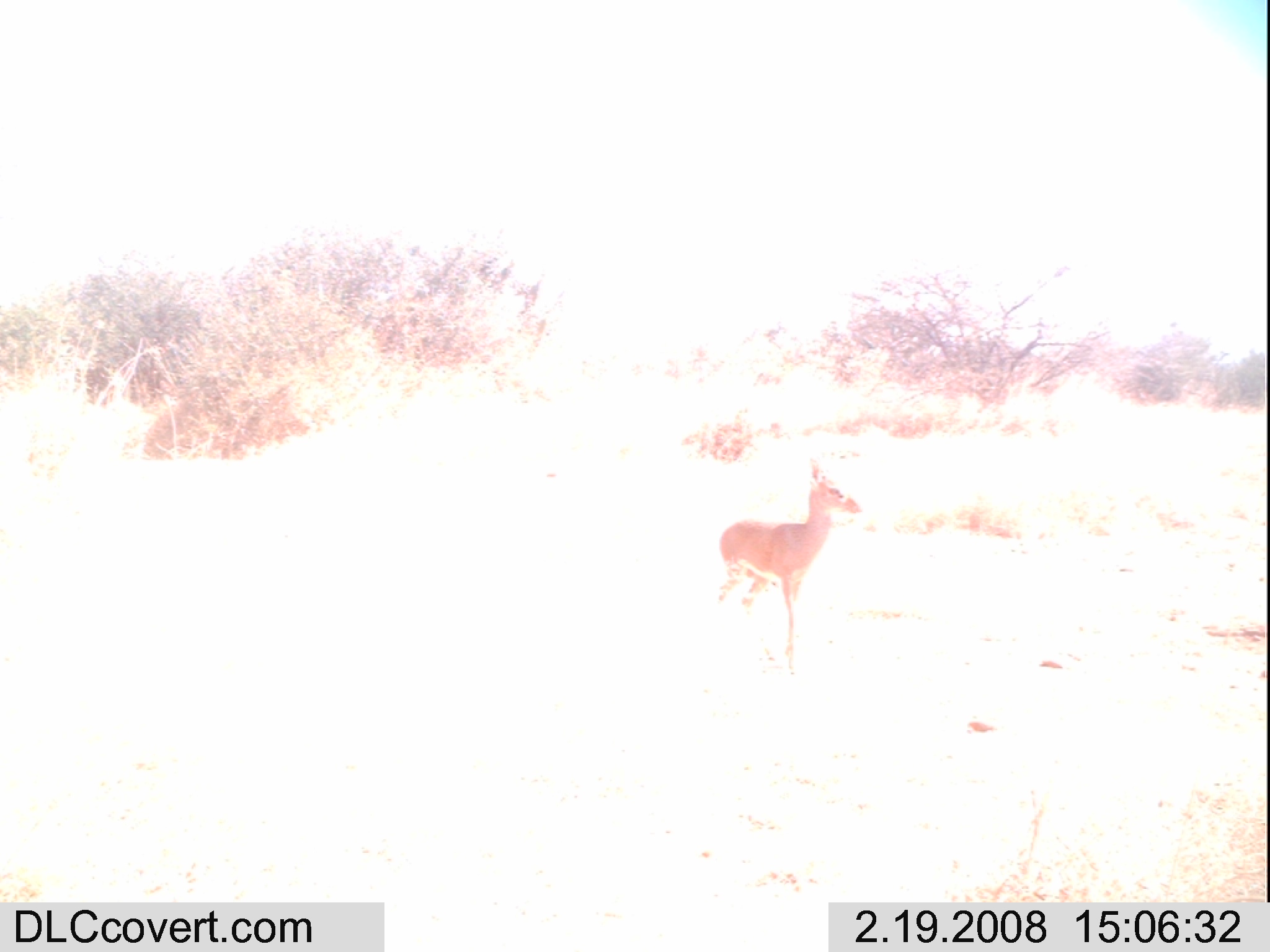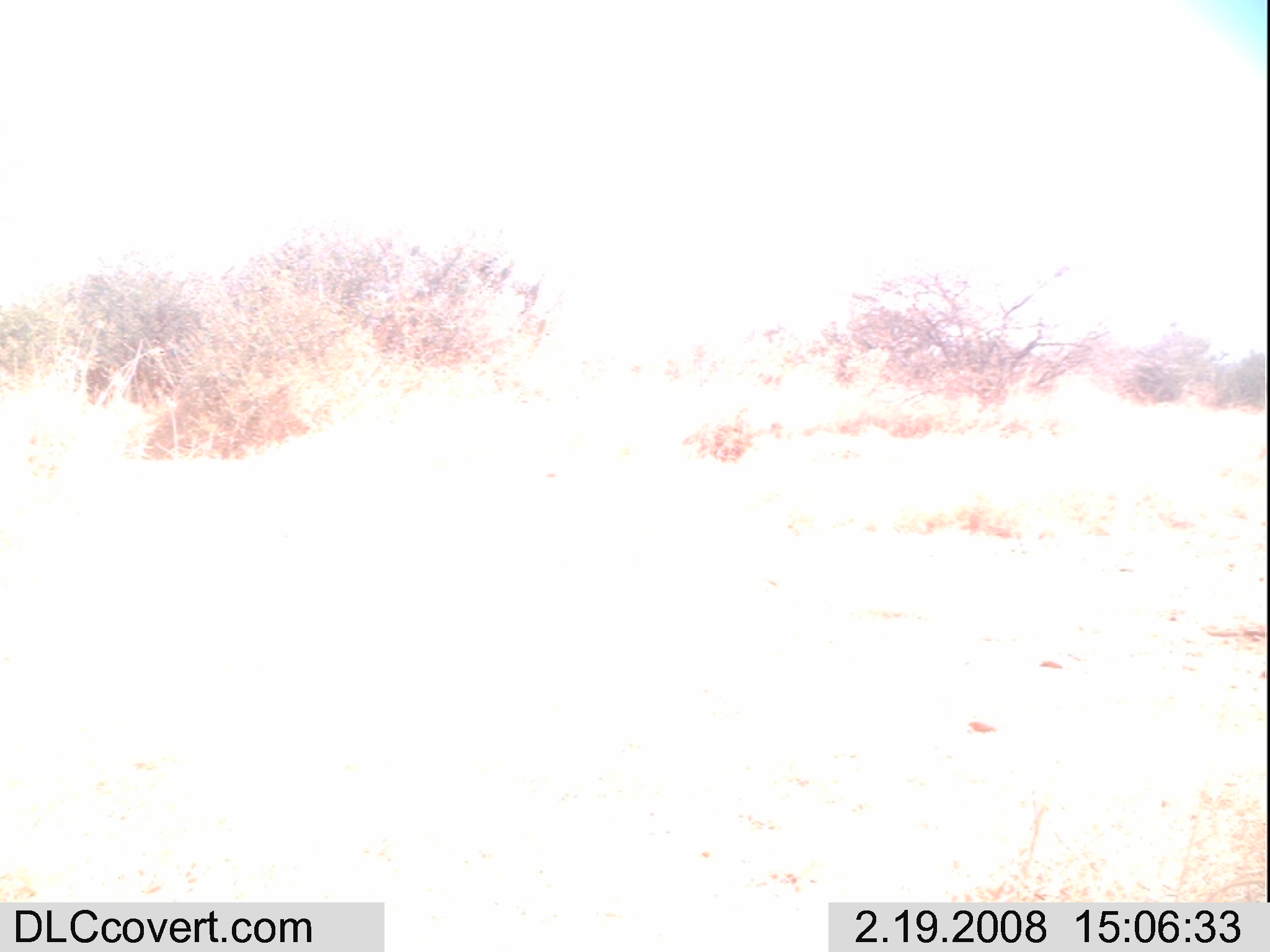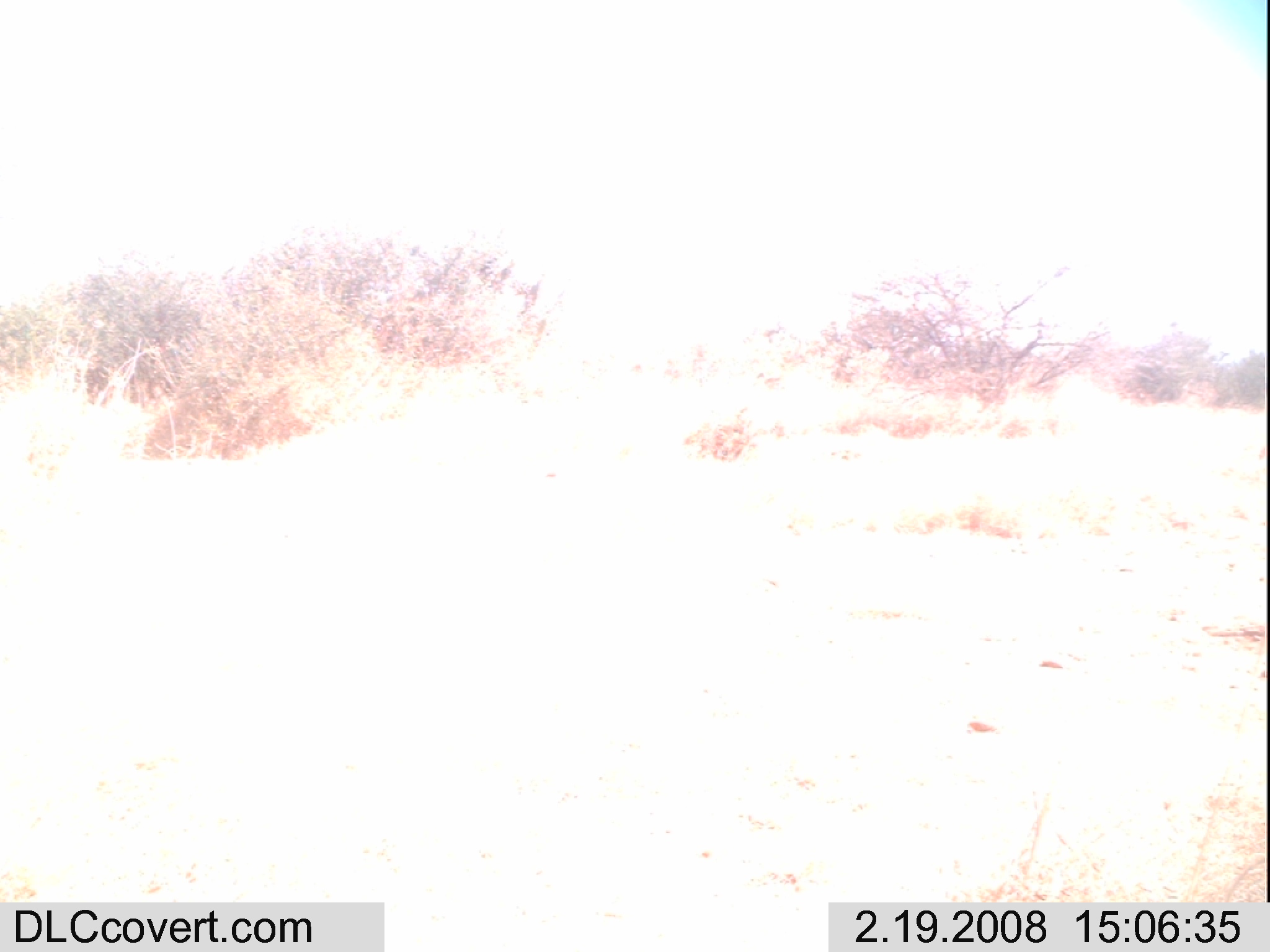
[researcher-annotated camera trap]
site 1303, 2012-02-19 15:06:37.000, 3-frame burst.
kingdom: Animalia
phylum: Chordata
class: Mammalia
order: Artiodactyla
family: Bovidae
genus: Madoqua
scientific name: Madoqua guentheri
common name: günther's dik-dik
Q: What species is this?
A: Madoqua guentheri (günther's dik-dik).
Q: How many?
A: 1.